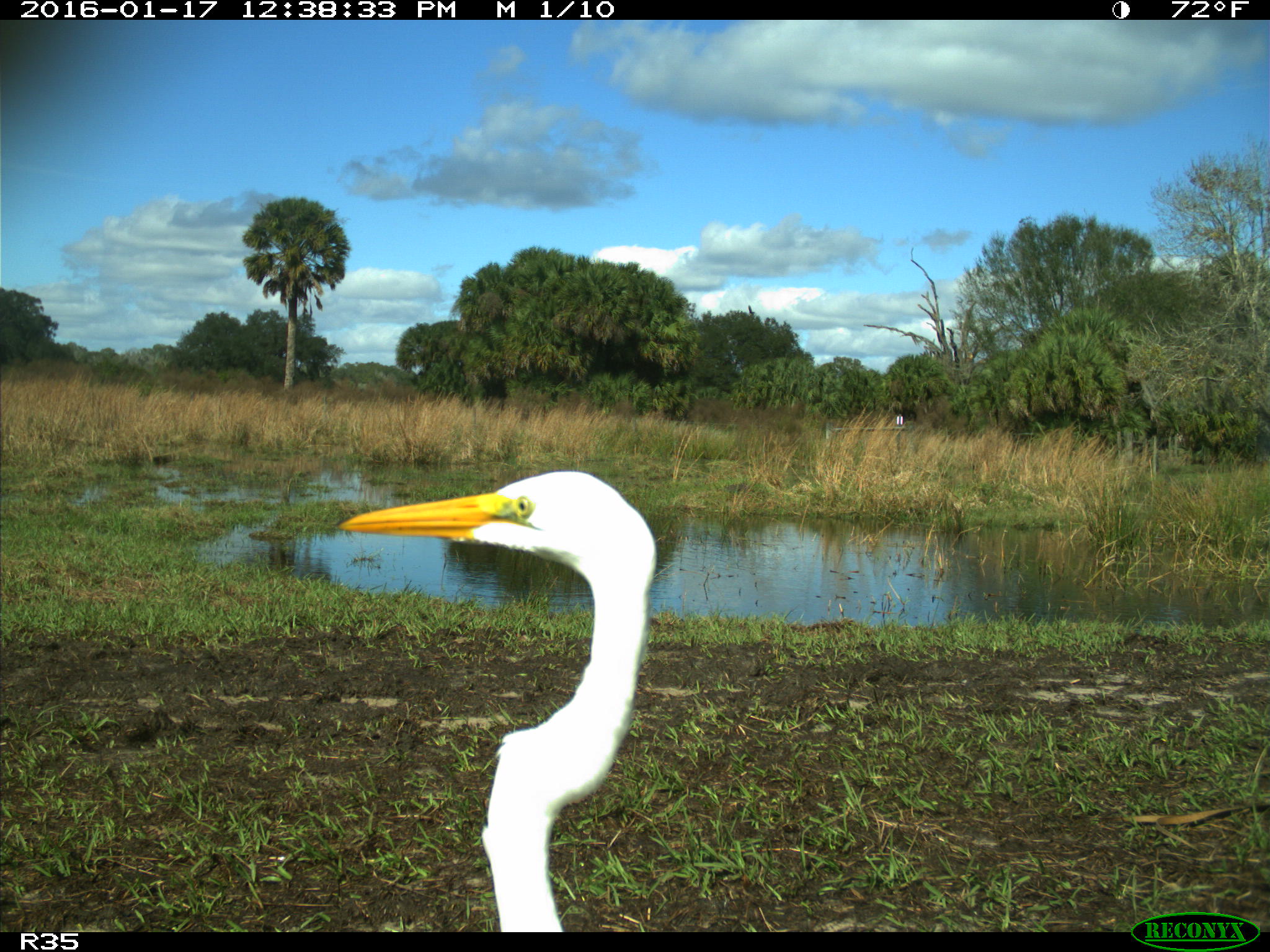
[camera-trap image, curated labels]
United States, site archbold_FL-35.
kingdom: Animalia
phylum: Chordata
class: Aves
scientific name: Aves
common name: birds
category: unidentified bird